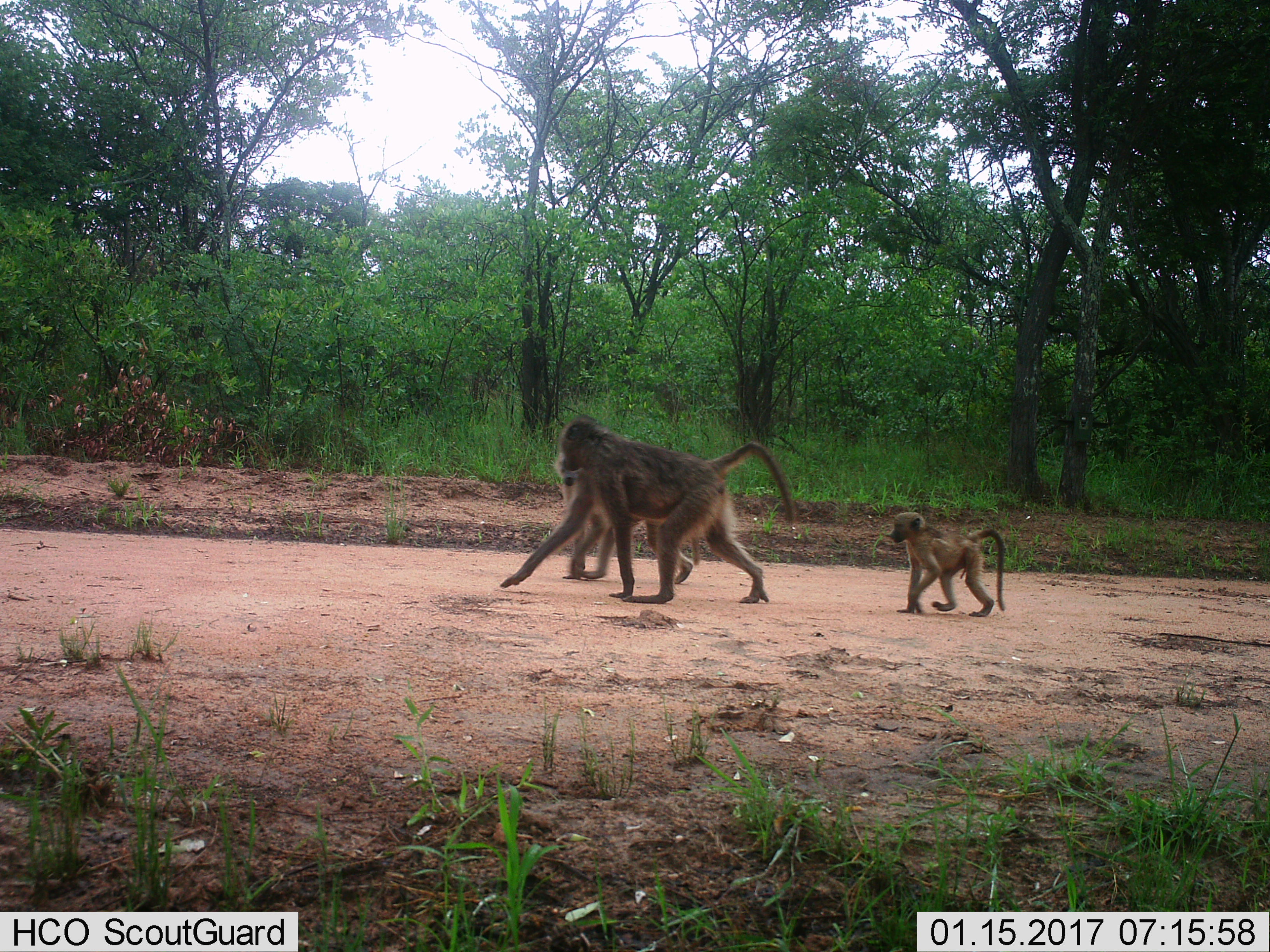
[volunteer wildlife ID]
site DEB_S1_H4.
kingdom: Animalia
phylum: Chordata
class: Mammalia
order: Primates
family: Cercopithecidae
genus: Papio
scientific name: Papio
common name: baboon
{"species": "baboon (Papio)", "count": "3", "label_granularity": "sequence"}